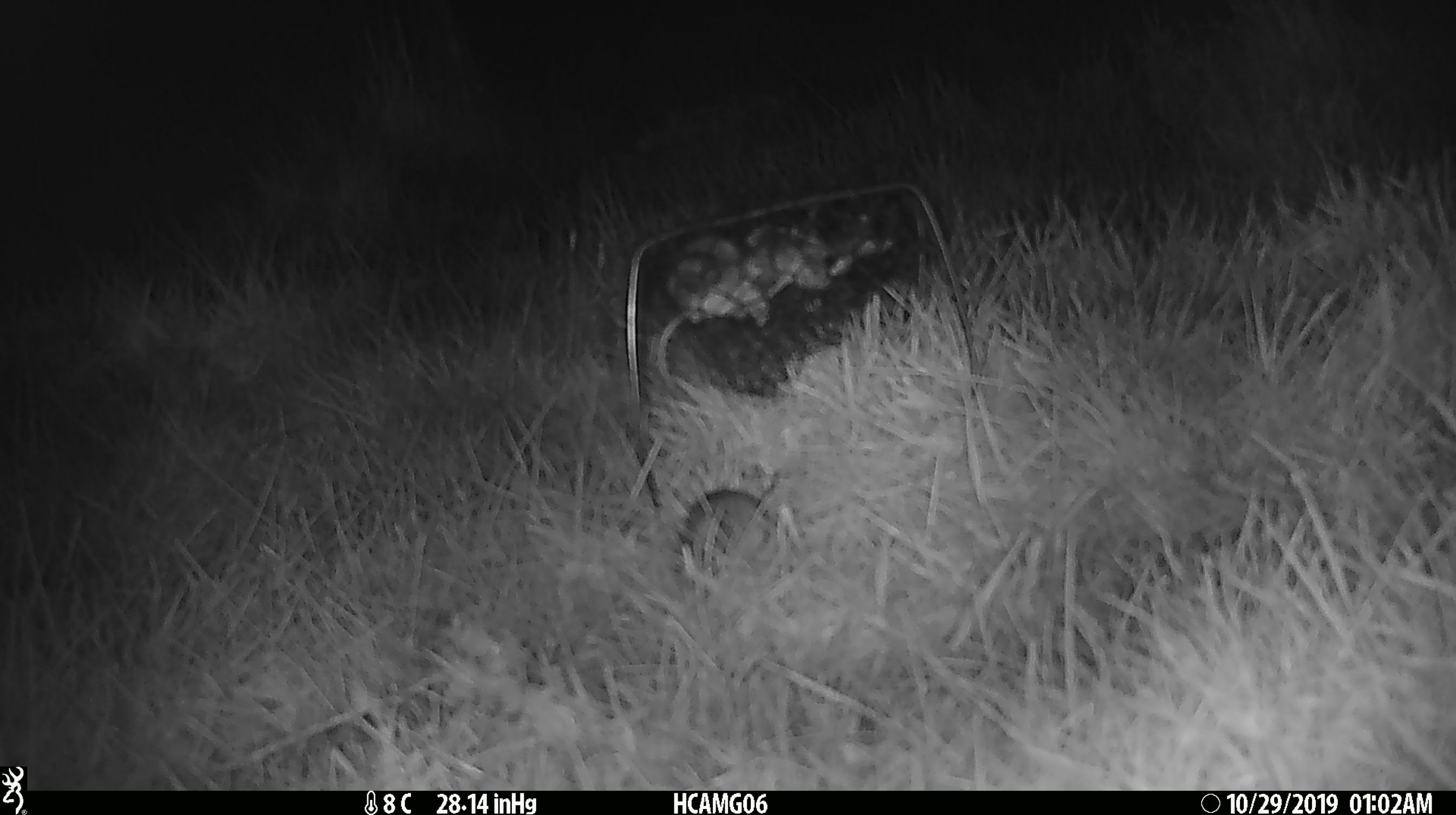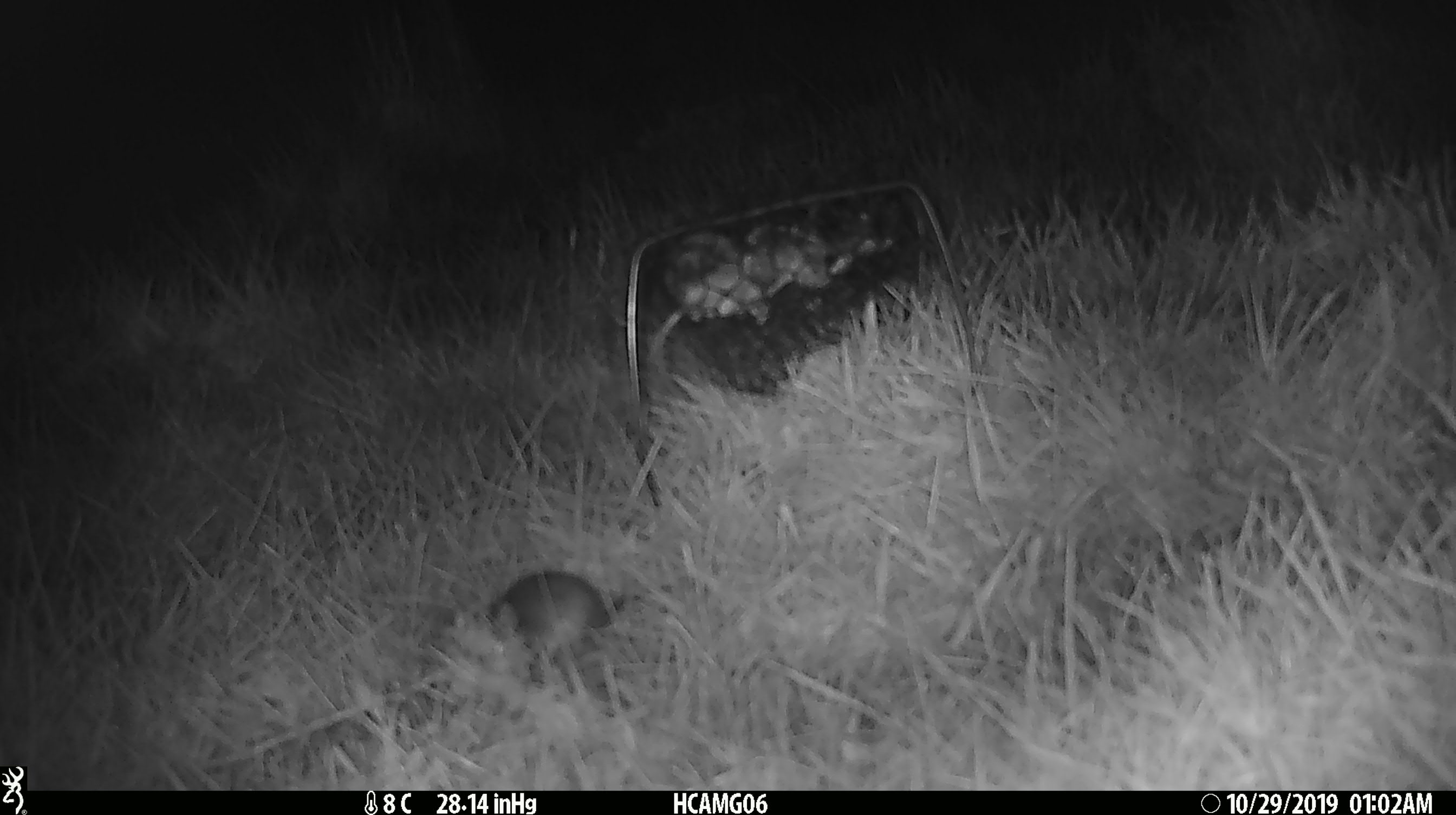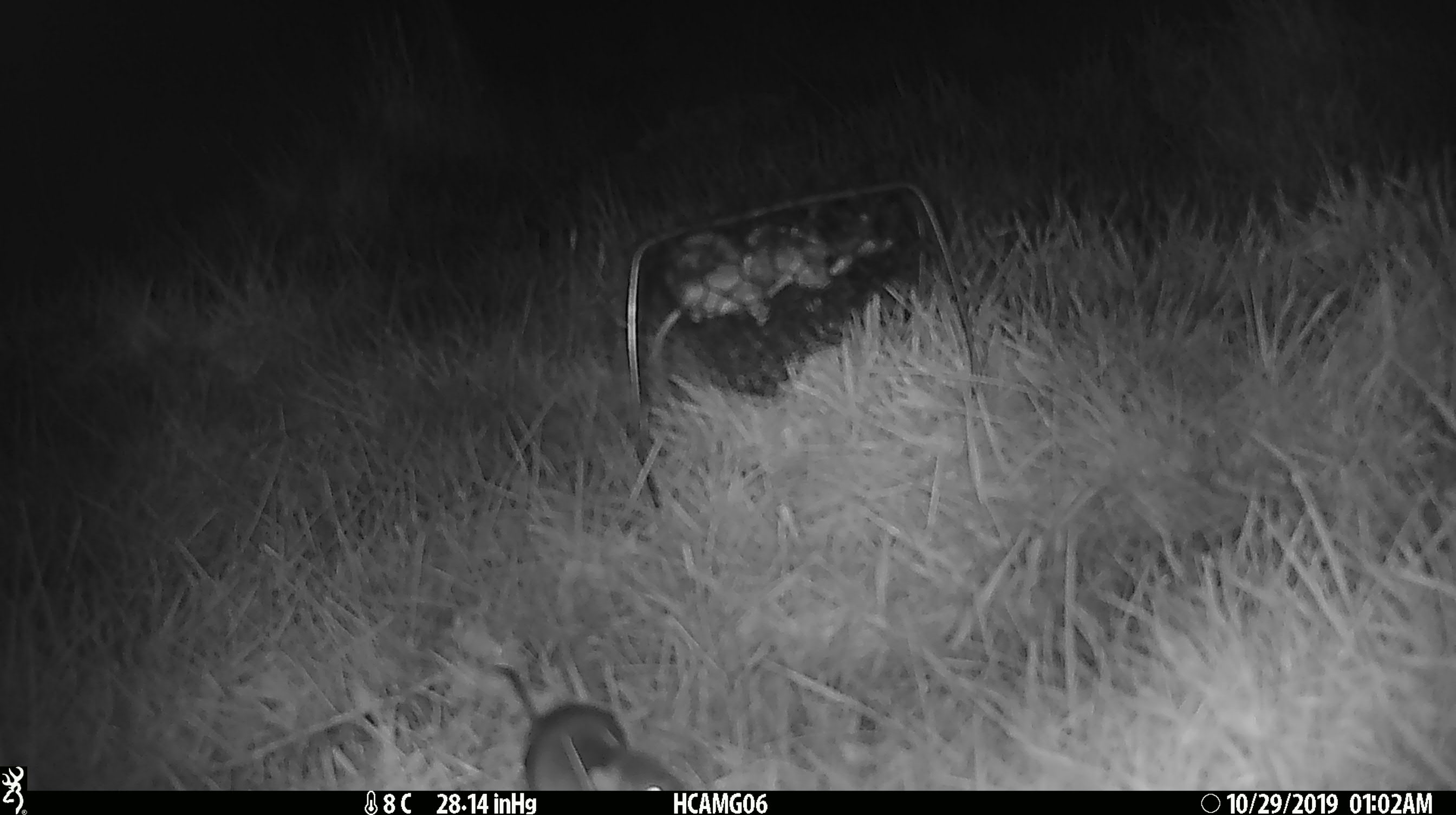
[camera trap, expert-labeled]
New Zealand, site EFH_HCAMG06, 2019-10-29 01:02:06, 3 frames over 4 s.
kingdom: Animalia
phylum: Chordata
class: Mammalia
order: Rodentia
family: Muridae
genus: Mus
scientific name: Mus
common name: mouse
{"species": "mouse (Mus)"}